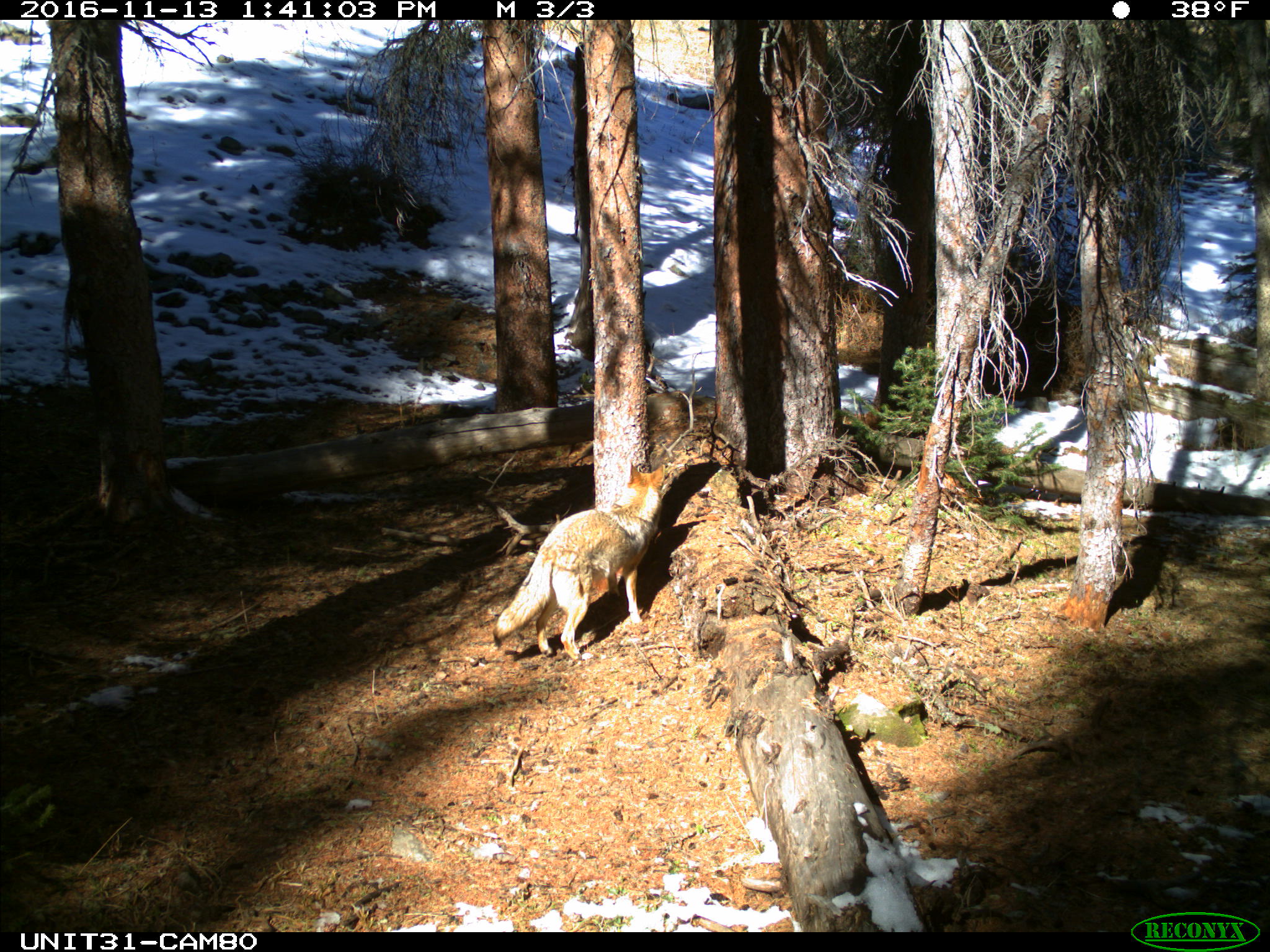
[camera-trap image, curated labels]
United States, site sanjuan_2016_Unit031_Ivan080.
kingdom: Animalia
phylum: Chordata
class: Mammalia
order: Carnivora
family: Canidae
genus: Canis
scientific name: Canis latrans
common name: coyote